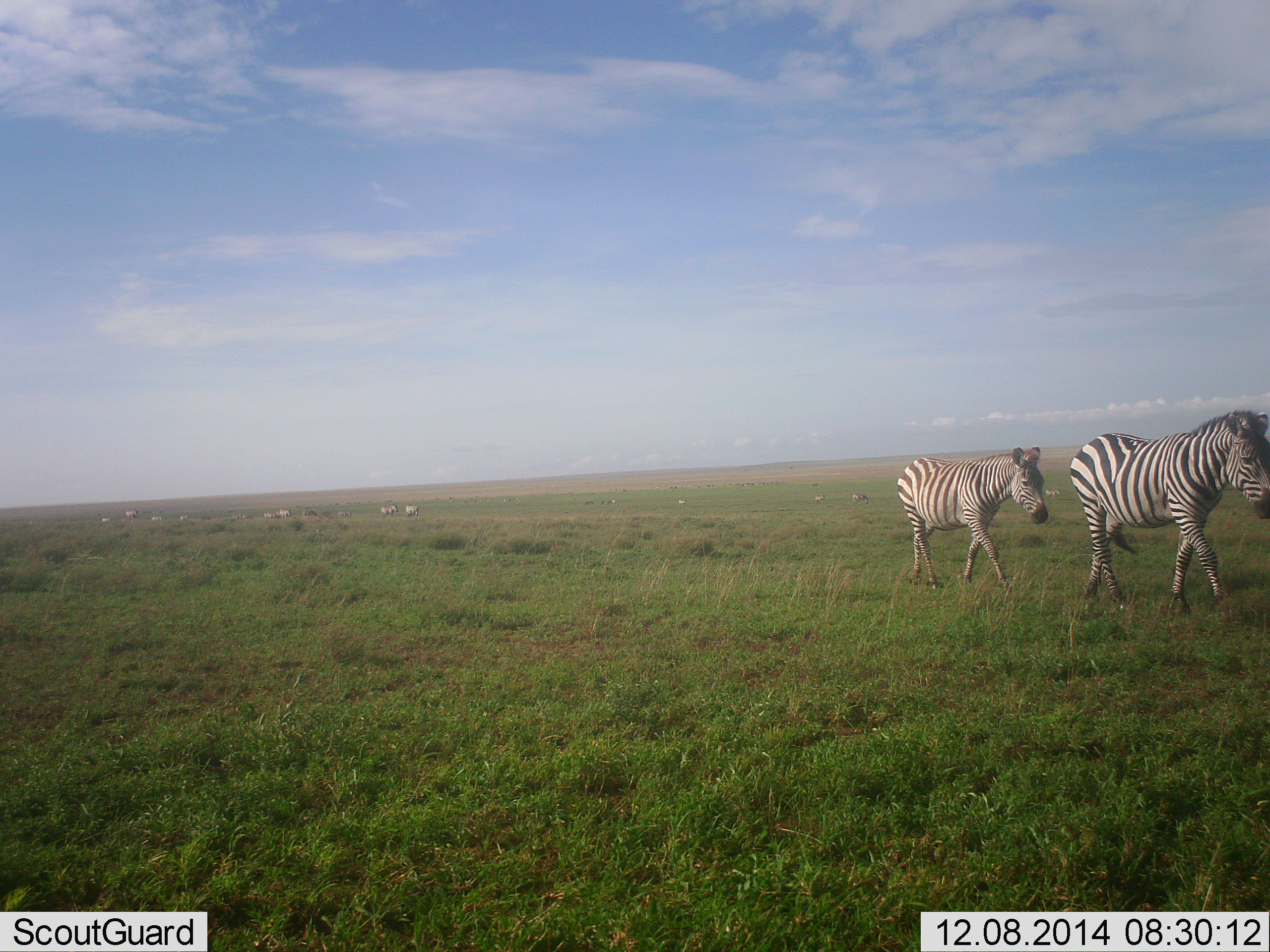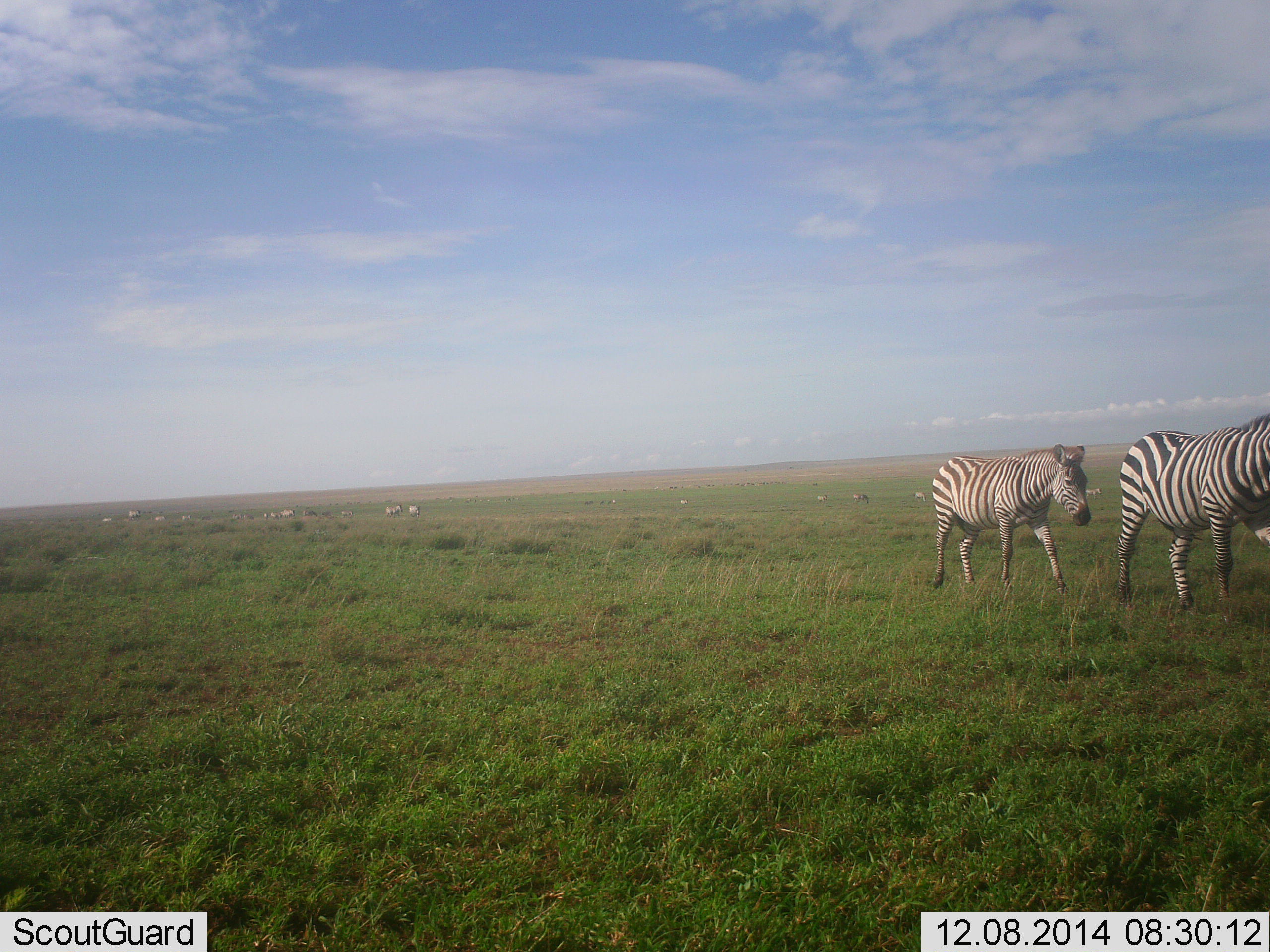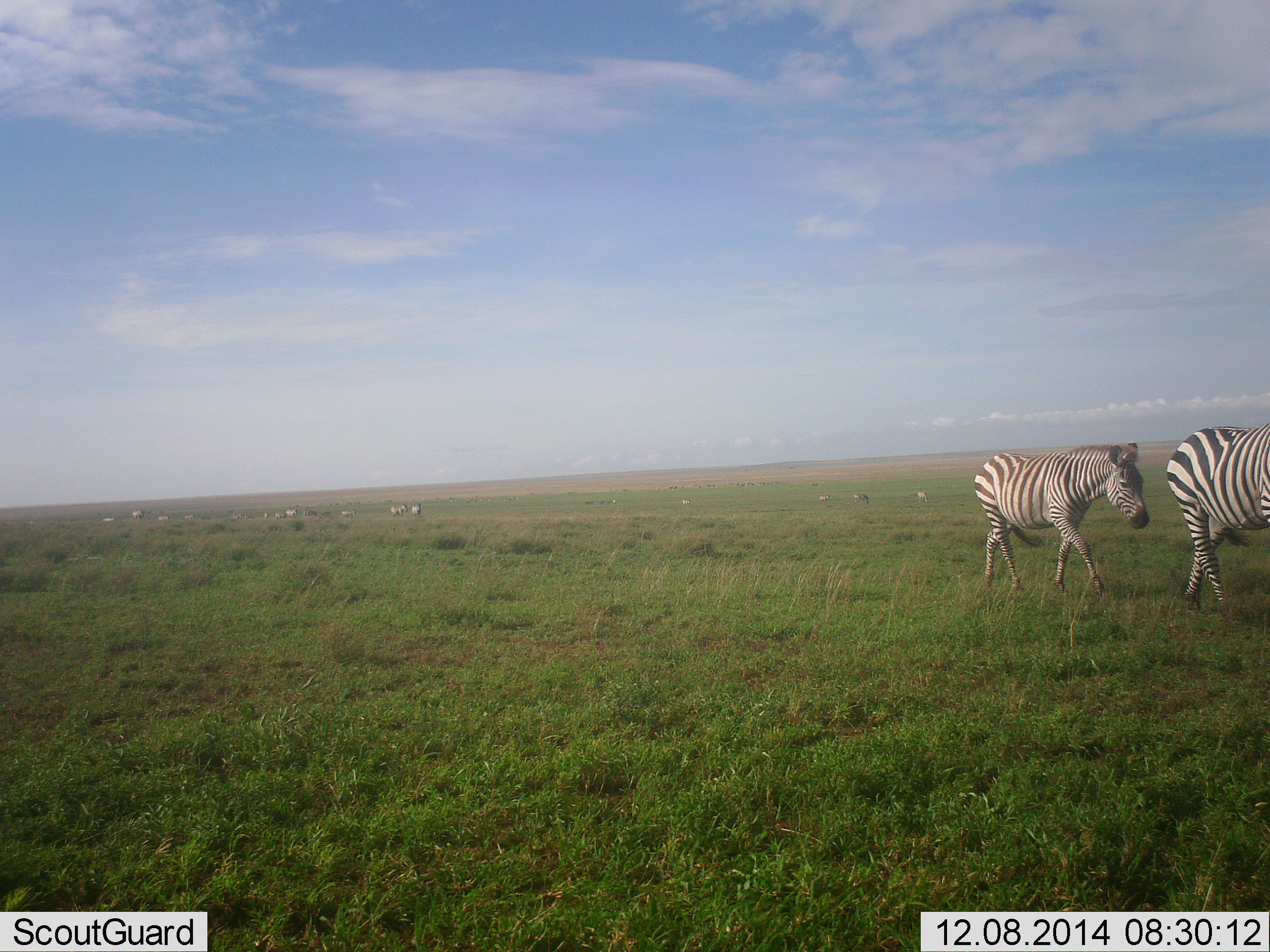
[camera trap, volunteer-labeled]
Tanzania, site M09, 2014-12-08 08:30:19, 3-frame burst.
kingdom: Animalia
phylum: Chordata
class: Mammalia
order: Perissodactyla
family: Equidae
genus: Equus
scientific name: Equus quagga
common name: plains zebra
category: zebra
Zebra (plains zebra) (Equus quagga), count 11-50. Behavior (volunteer vote fractions): standing 10%, resting 0%, moving 100%, interacting 0%. Young present (vote fraction): 10%. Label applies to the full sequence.